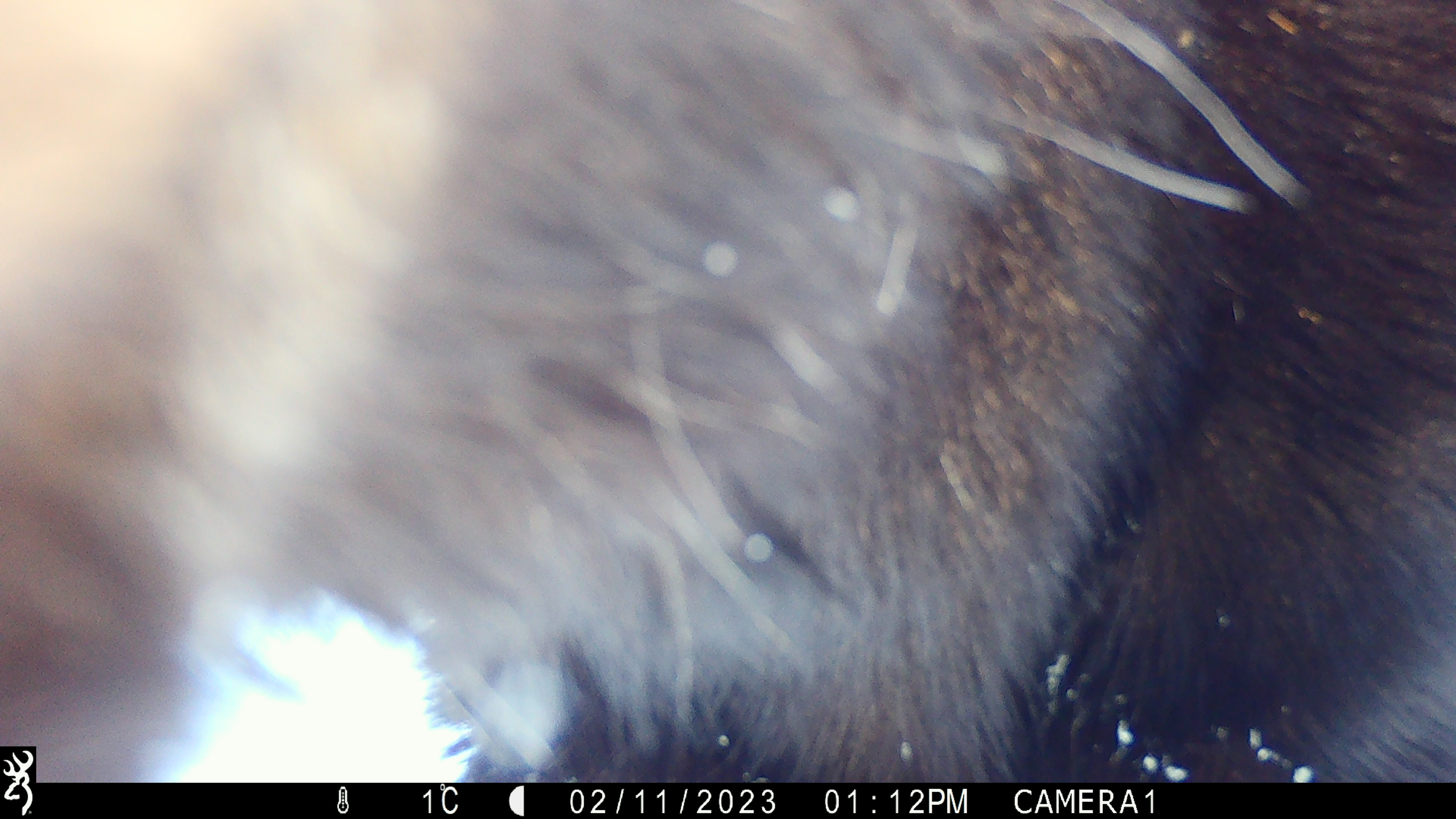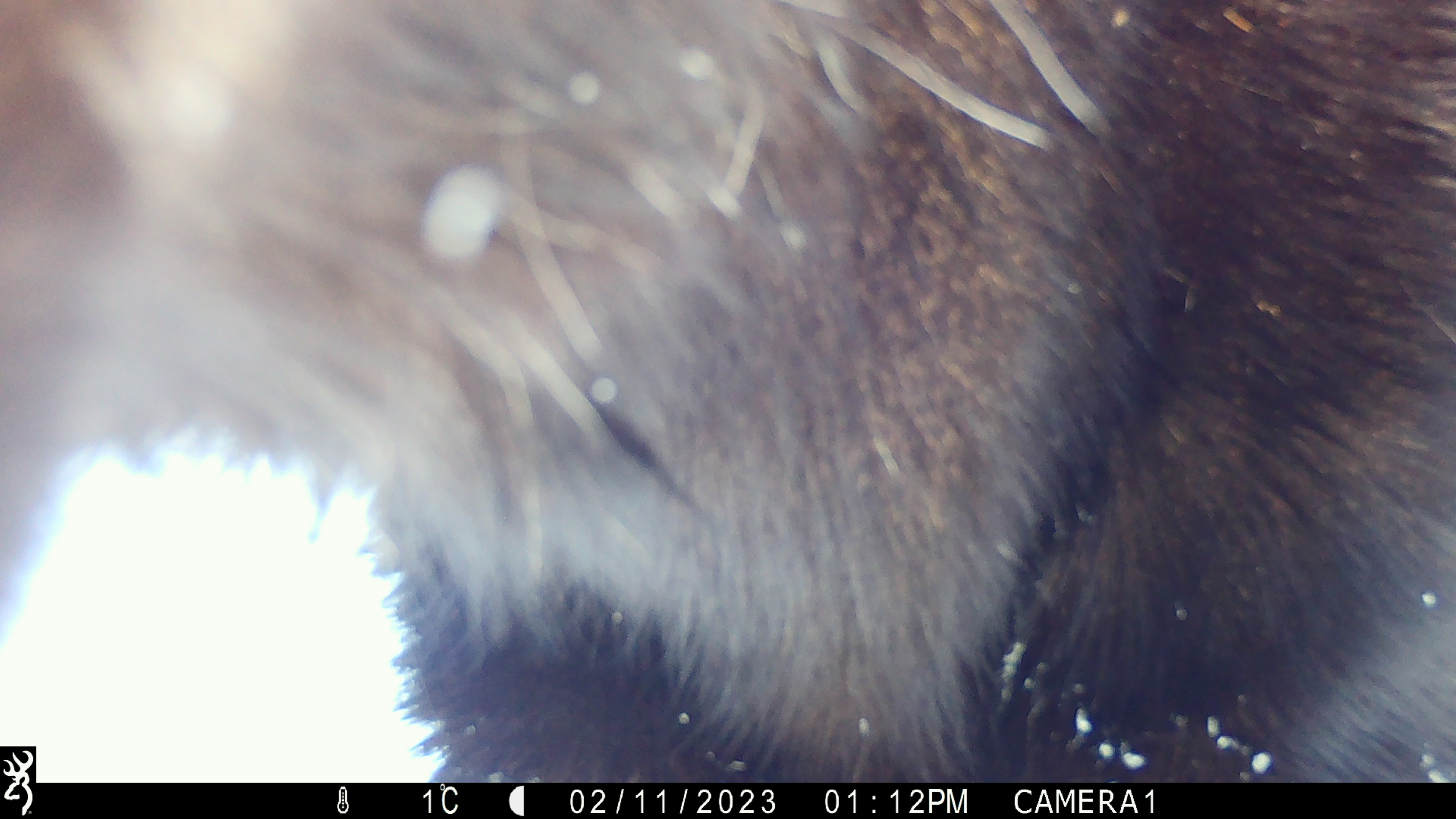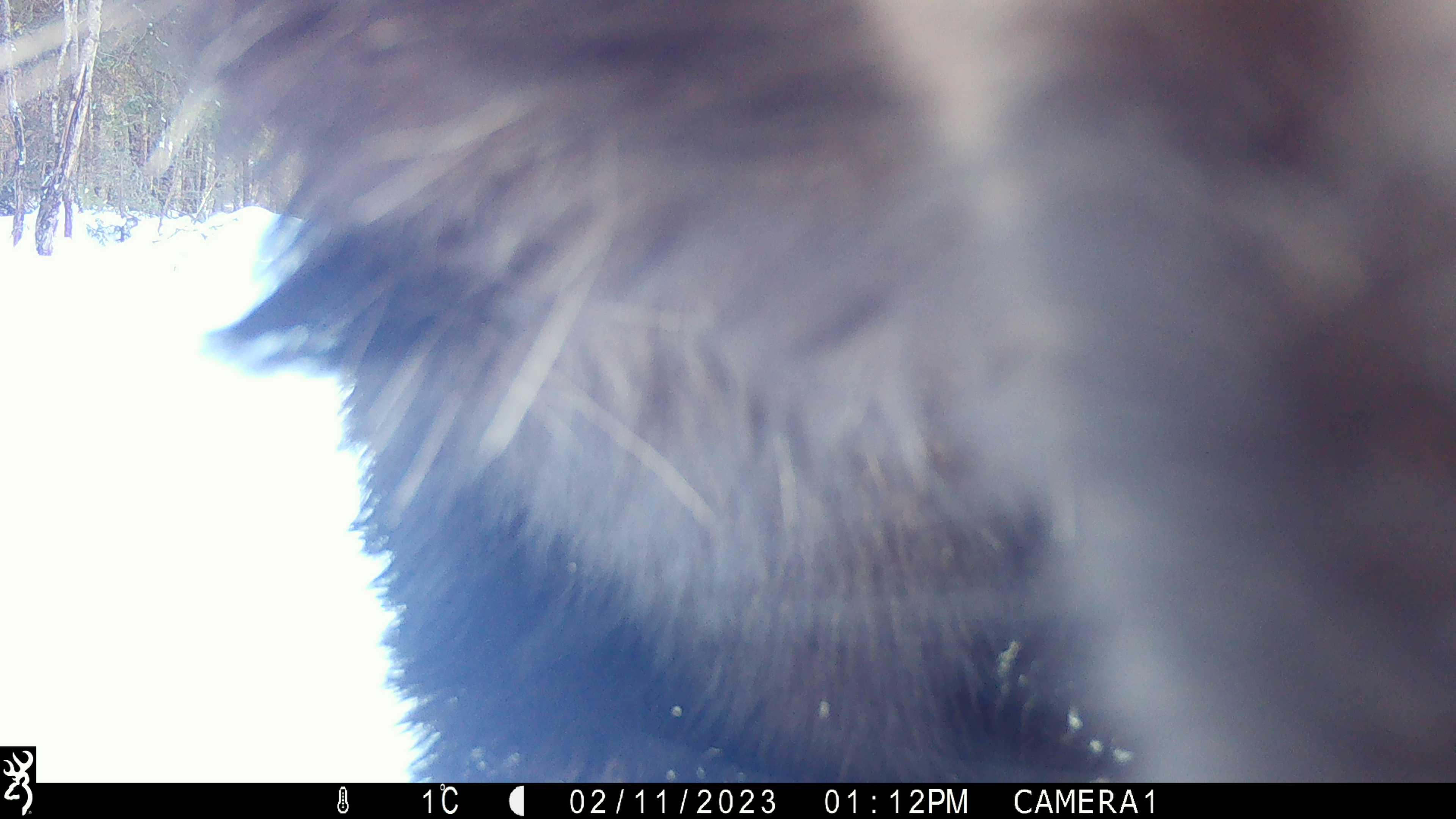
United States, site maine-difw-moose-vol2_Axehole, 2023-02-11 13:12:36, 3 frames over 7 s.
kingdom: Animalia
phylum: Chordata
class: Mammalia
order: Artiodactyla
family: Cervidae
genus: Alces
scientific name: Alces alces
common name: moose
Moose (Alces alces).